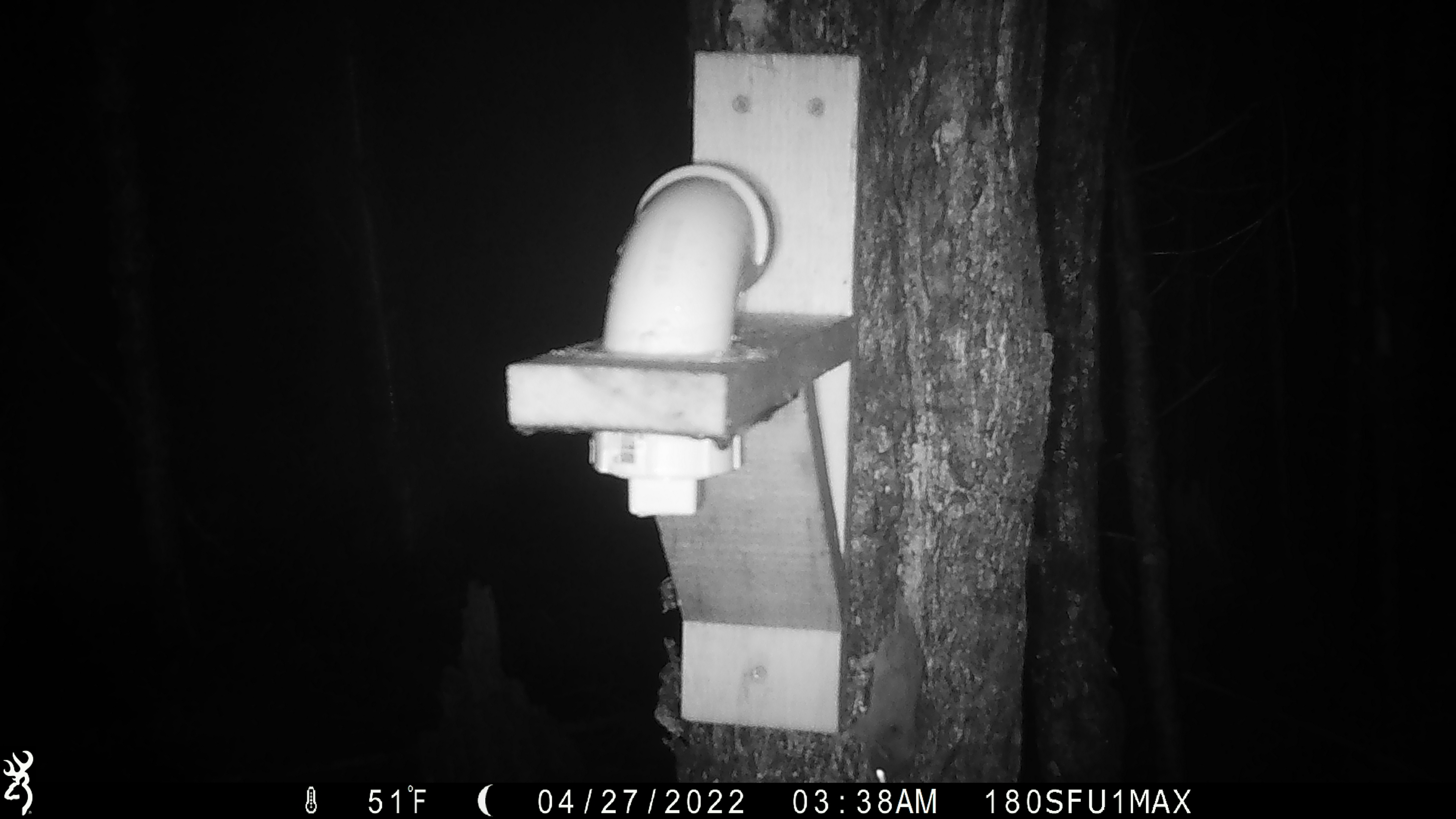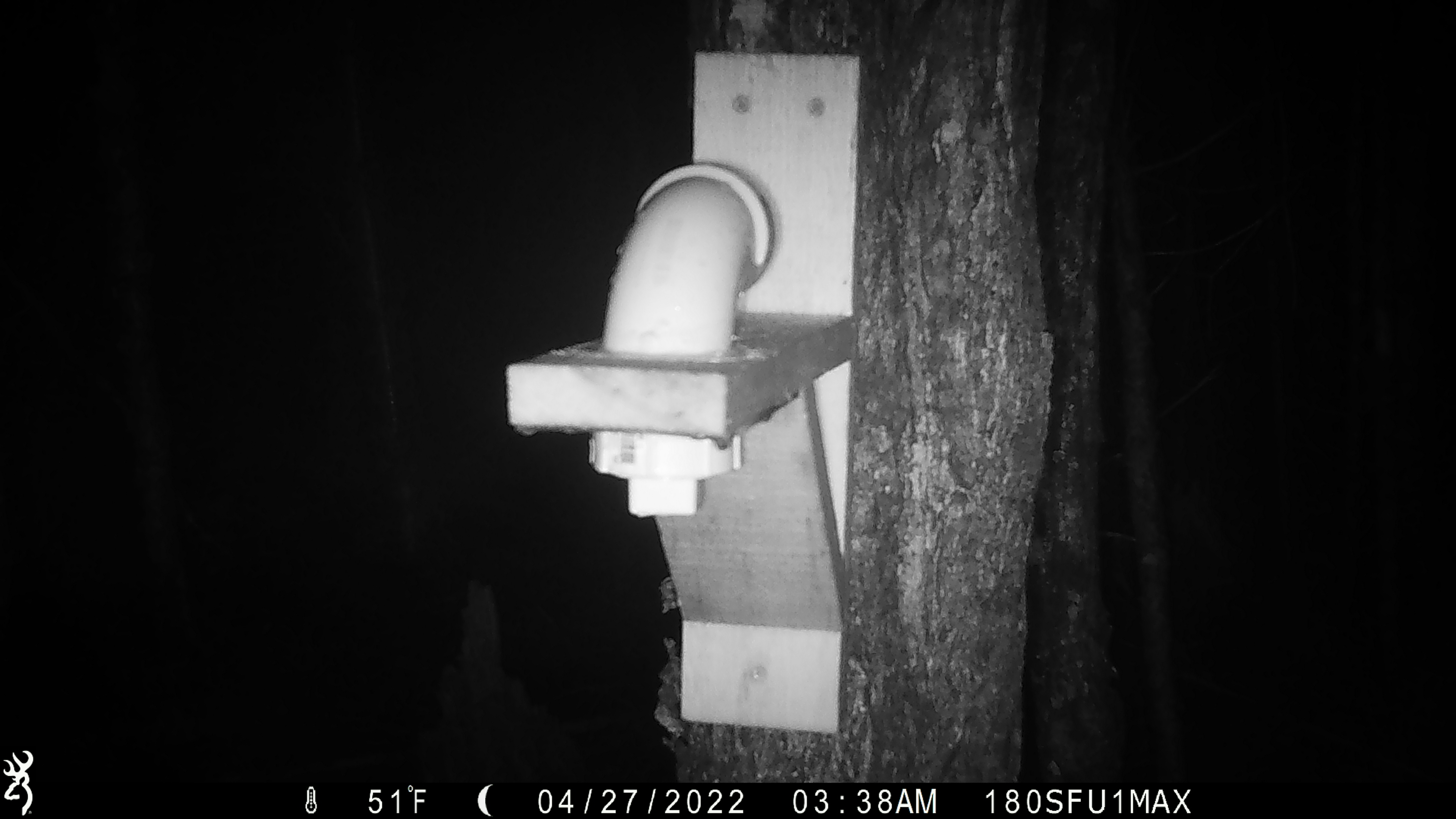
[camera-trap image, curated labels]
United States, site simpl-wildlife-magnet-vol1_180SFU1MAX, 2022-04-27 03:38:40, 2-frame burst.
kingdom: Animalia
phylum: Chordata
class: Mammalia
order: Rodentia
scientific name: Rodentia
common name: mouse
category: mouse sp.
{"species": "mouse sp. (mouse) (Rodentia)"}